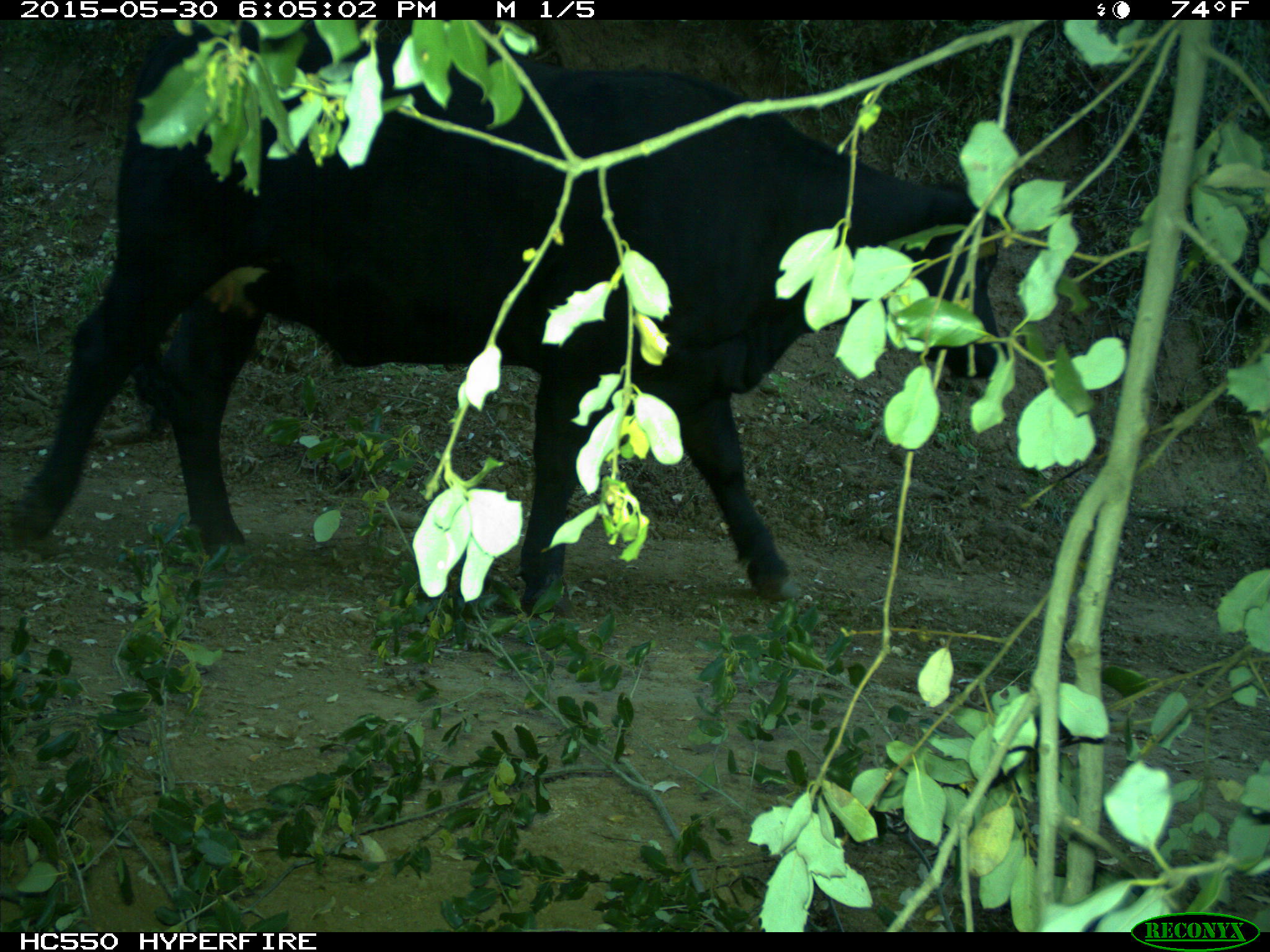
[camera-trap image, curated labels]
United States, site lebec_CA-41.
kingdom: Animalia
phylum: Chordata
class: Mammalia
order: Artiodactyla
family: Bovidae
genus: Bos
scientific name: Bos taurus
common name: domestic cow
Bos taurus (domestic cow).